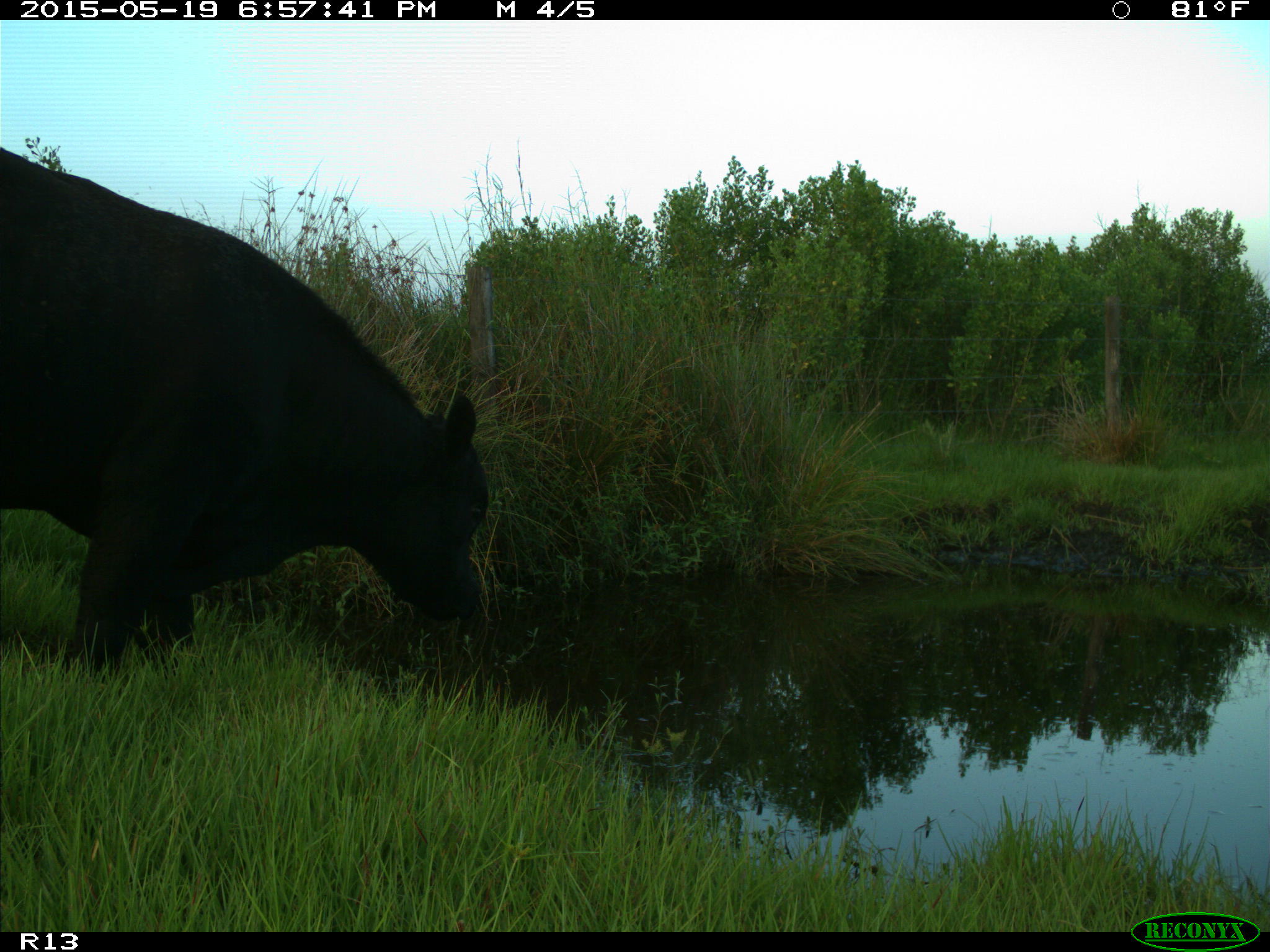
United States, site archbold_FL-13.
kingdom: Animalia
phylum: Chordata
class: Mammalia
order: Artiodactyla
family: Bovidae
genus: Bos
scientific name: Bos taurus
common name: domestic cow